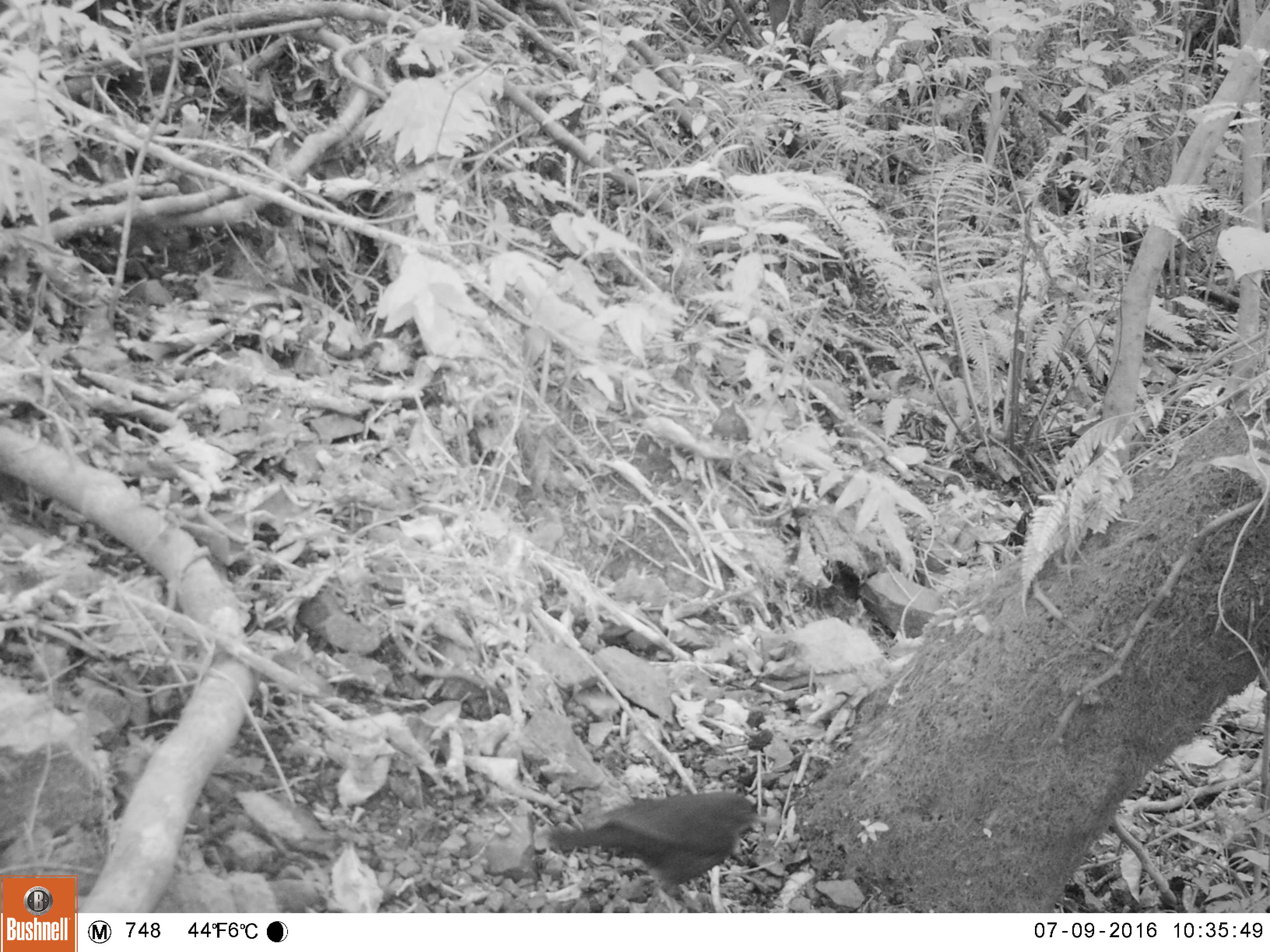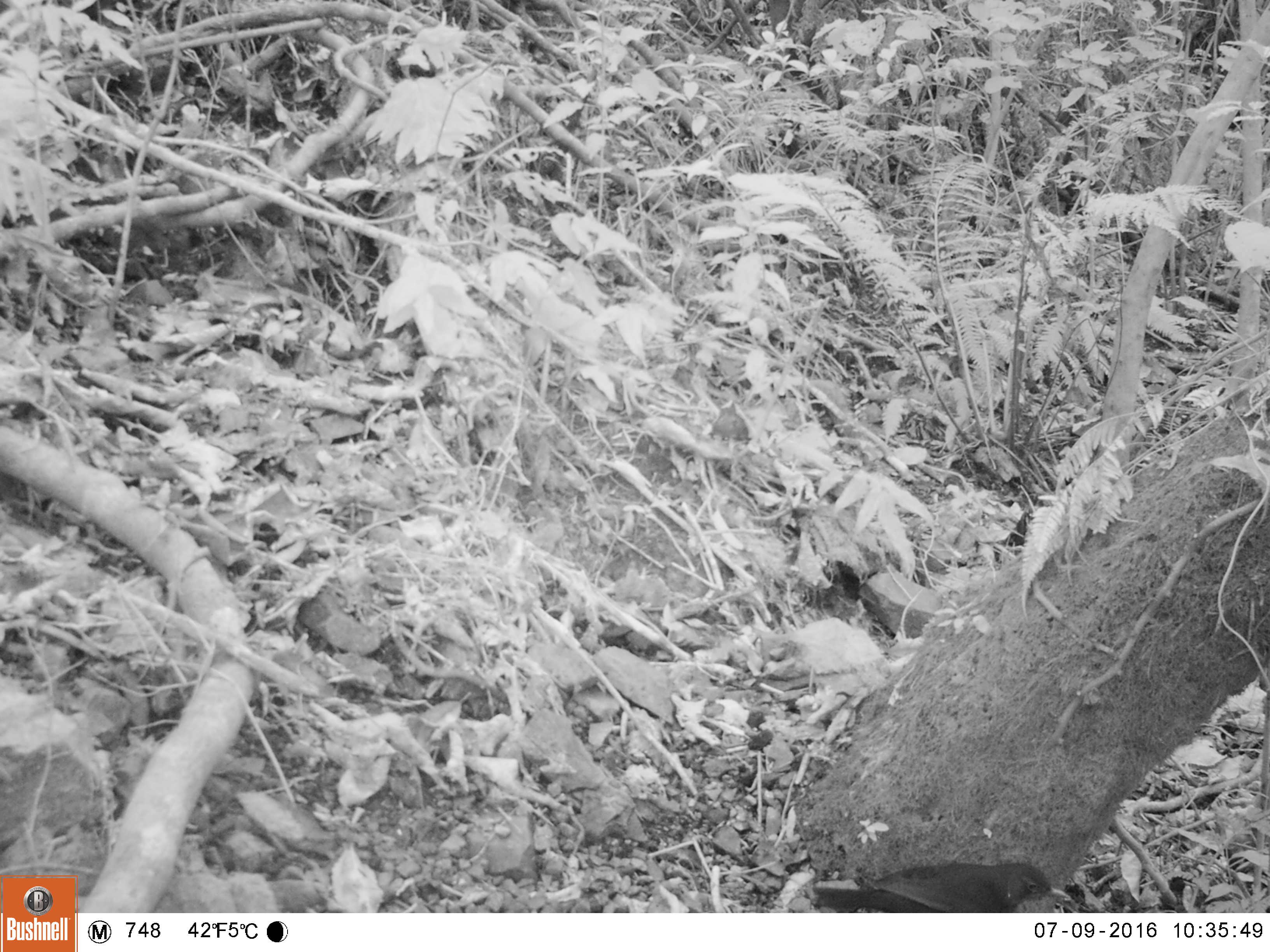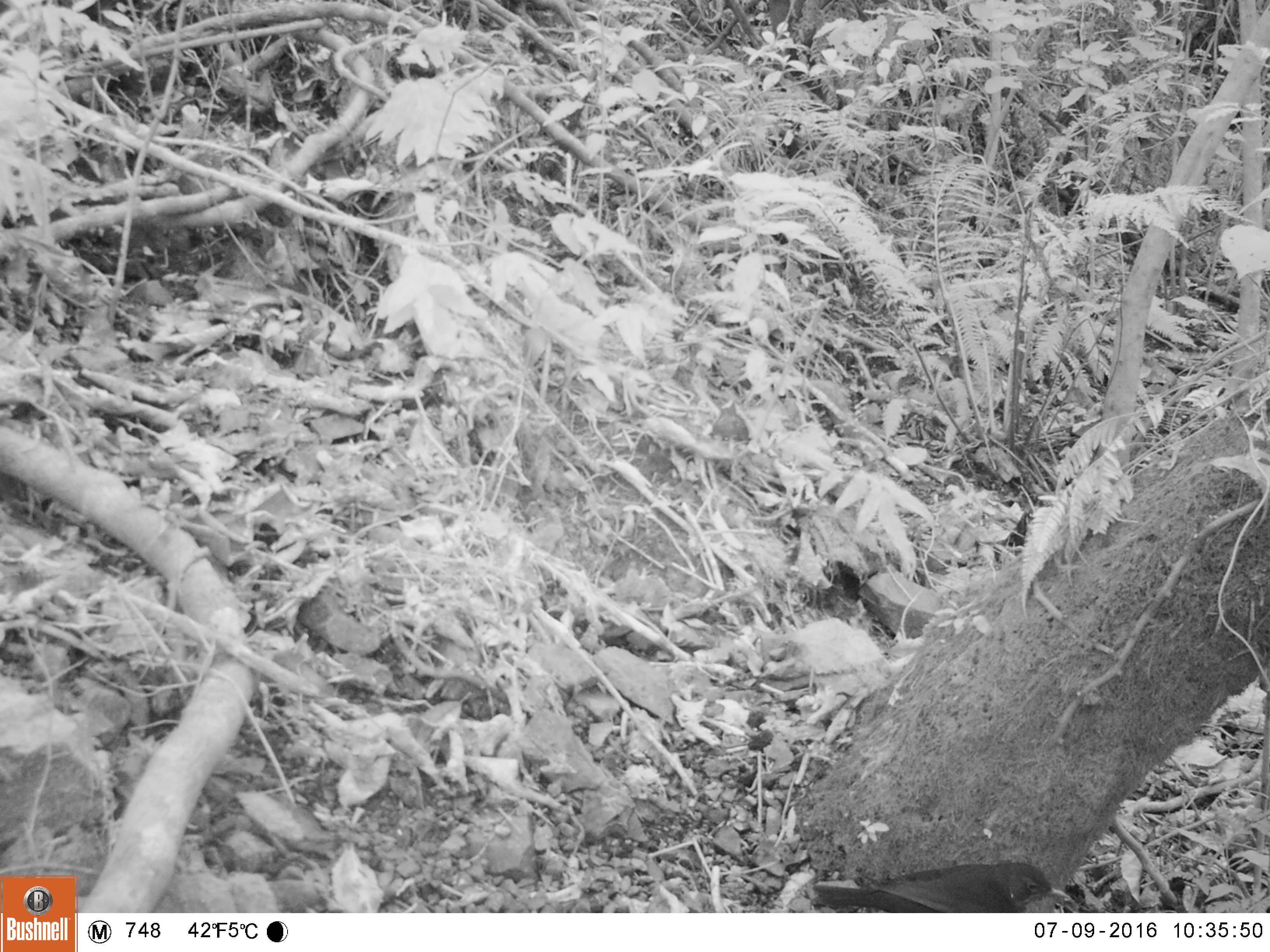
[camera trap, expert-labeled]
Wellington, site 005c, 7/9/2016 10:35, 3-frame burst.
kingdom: Animalia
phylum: Chordata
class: Aves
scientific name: Aves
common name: bird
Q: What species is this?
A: Bird (Aves).